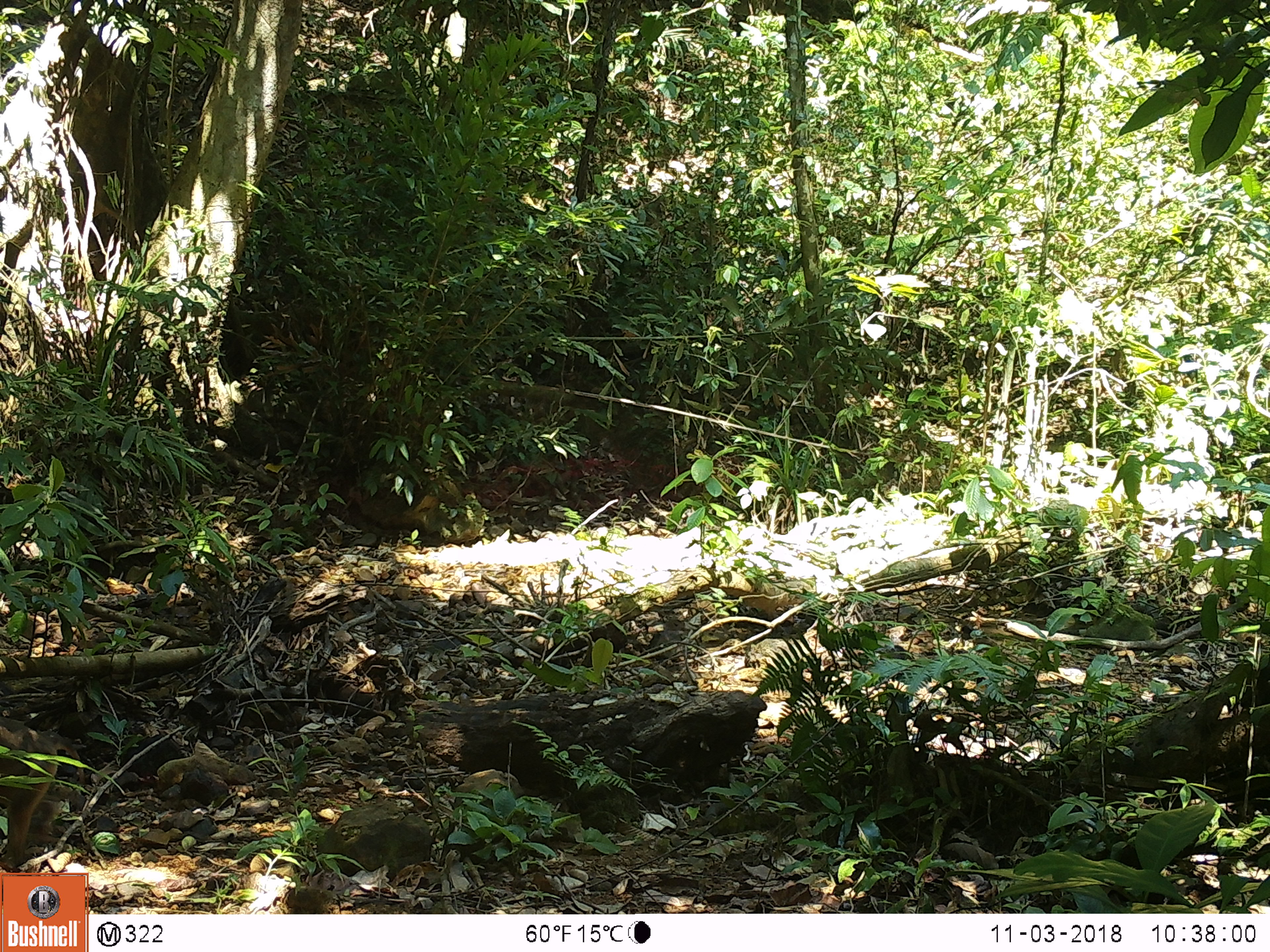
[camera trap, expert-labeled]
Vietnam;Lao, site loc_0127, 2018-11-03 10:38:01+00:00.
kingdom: Animalia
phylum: Chordata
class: Mammalia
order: Primates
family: Cercopithecidae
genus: Macaca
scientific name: Macaca nemestrina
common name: pig-tailed macaque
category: pig tailed macaque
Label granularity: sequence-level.